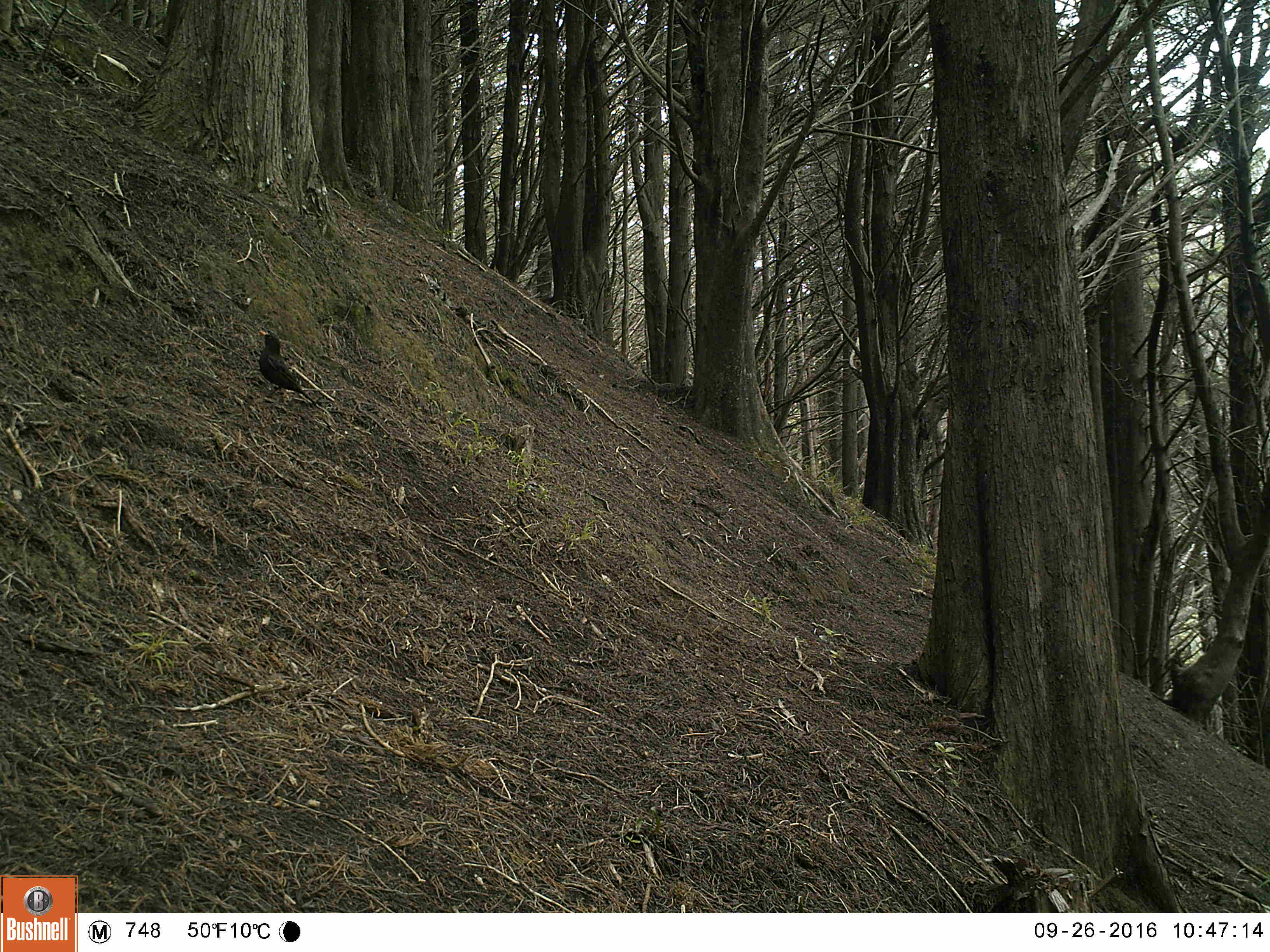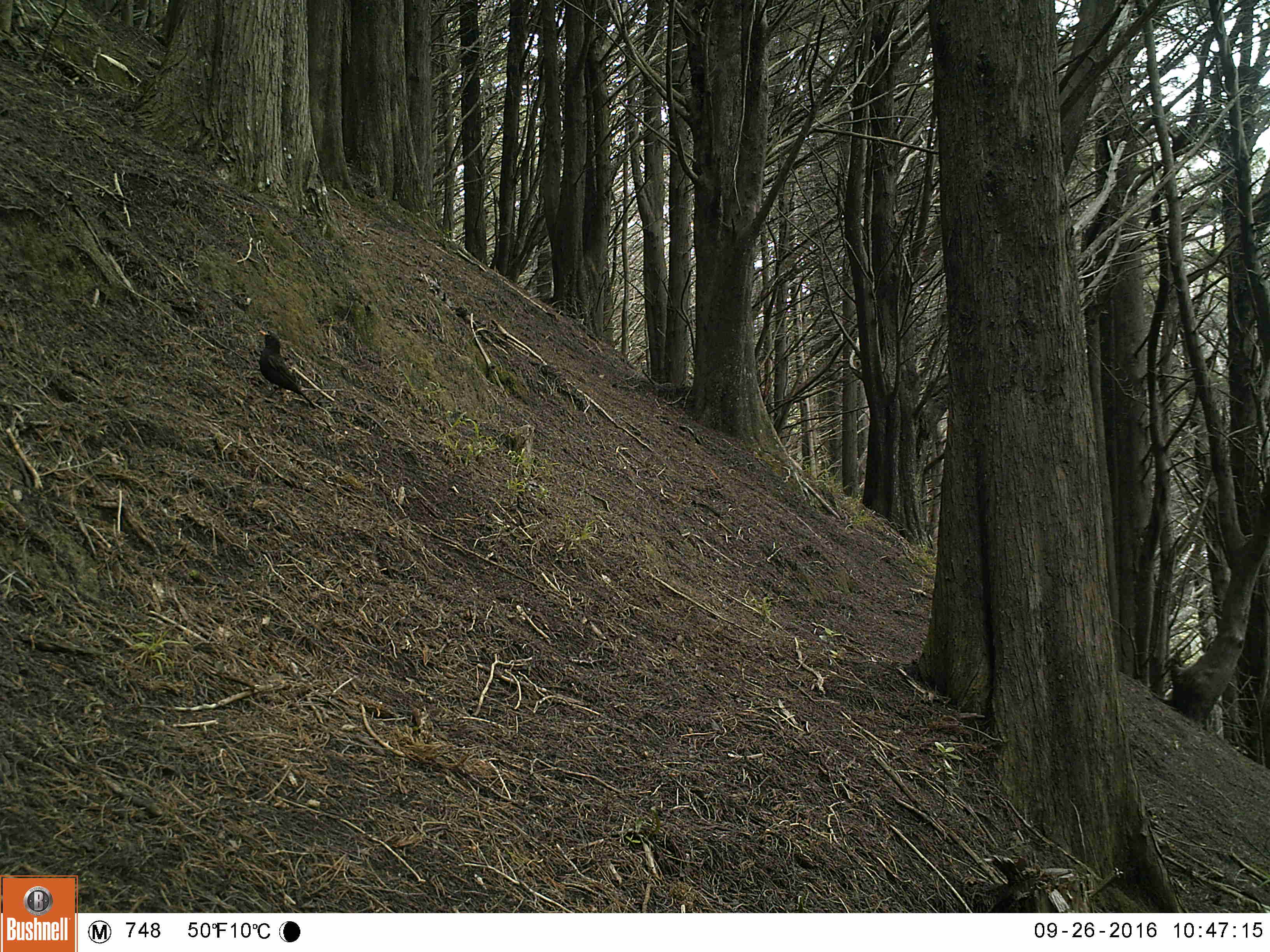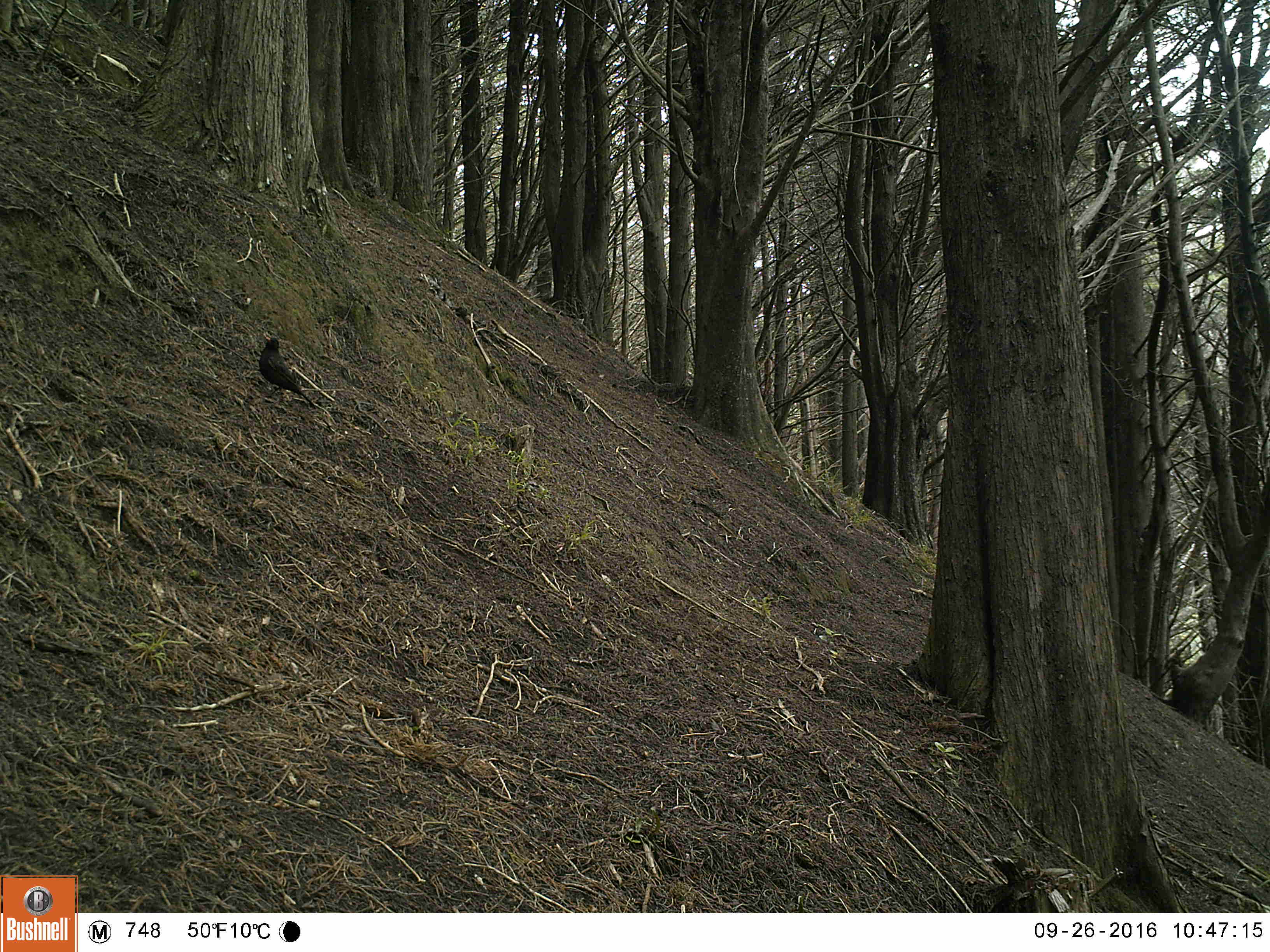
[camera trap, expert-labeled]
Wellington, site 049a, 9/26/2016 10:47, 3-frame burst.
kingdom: Animalia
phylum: Chordata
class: Aves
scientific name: Aves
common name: bird